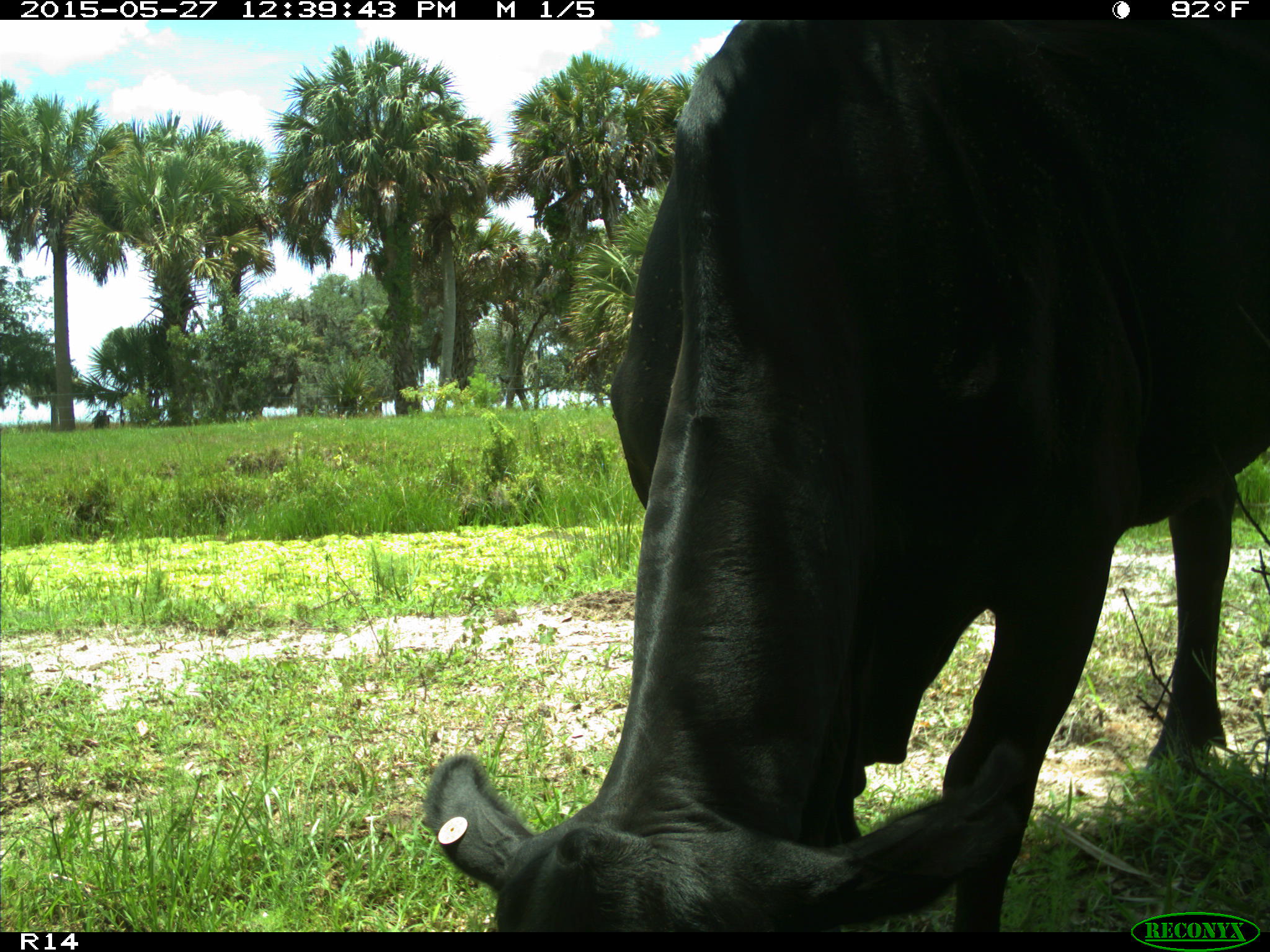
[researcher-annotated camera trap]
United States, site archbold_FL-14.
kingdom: Animalia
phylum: Chordata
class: Mammalia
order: Artiodactyla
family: Bovidae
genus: Bos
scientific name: Bos taurus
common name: domestic cow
Bos taurus (domestic cow).